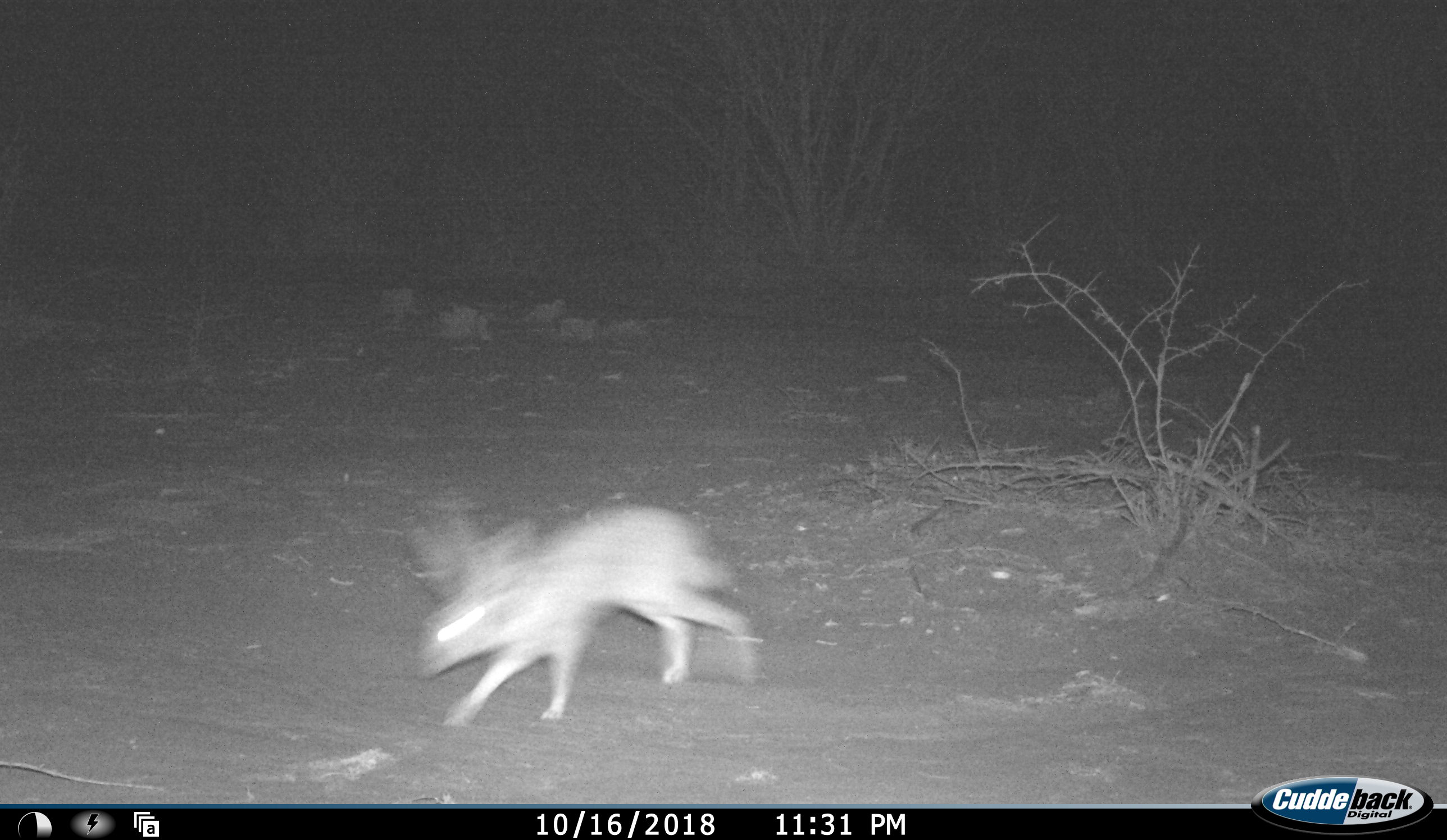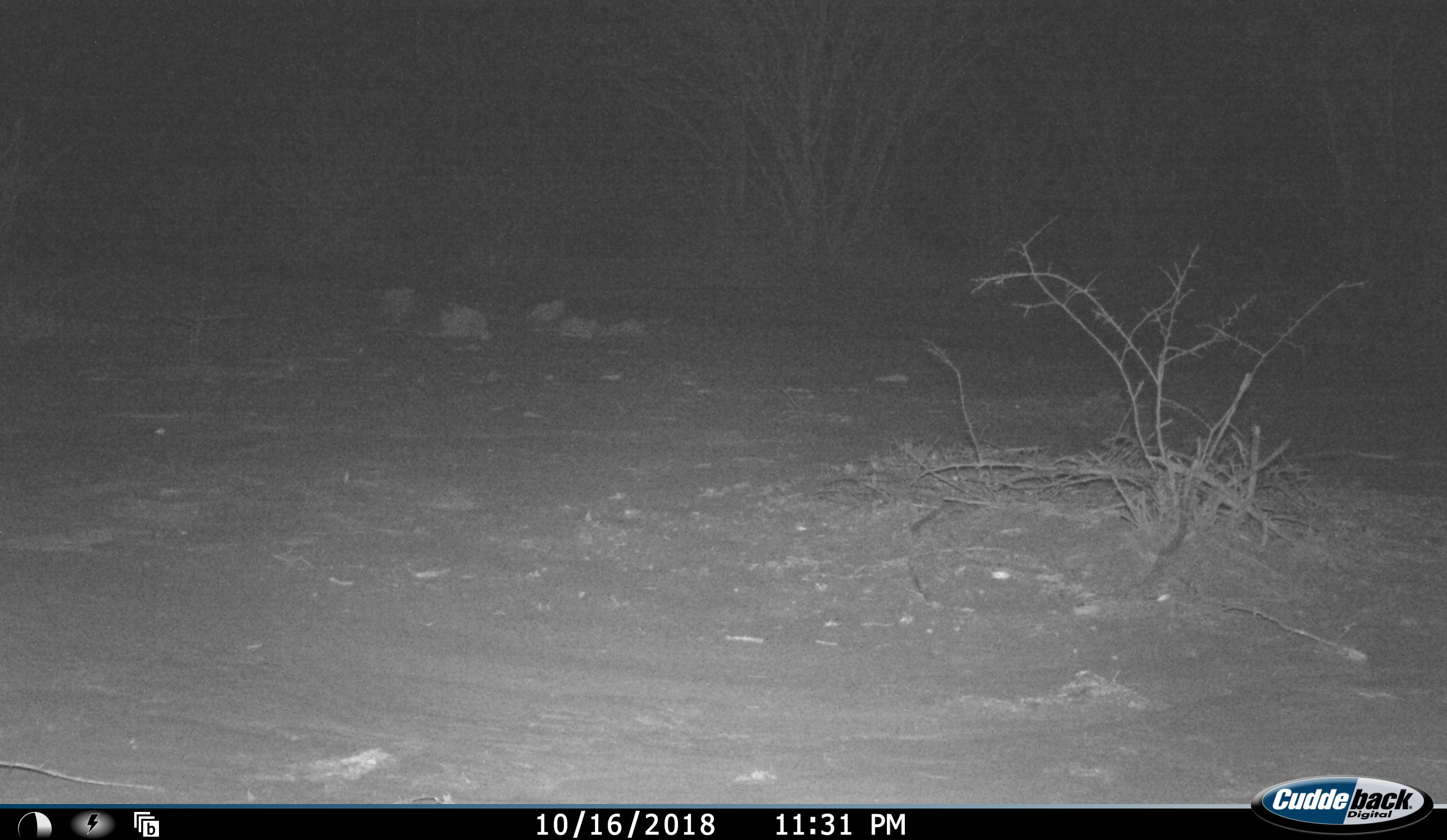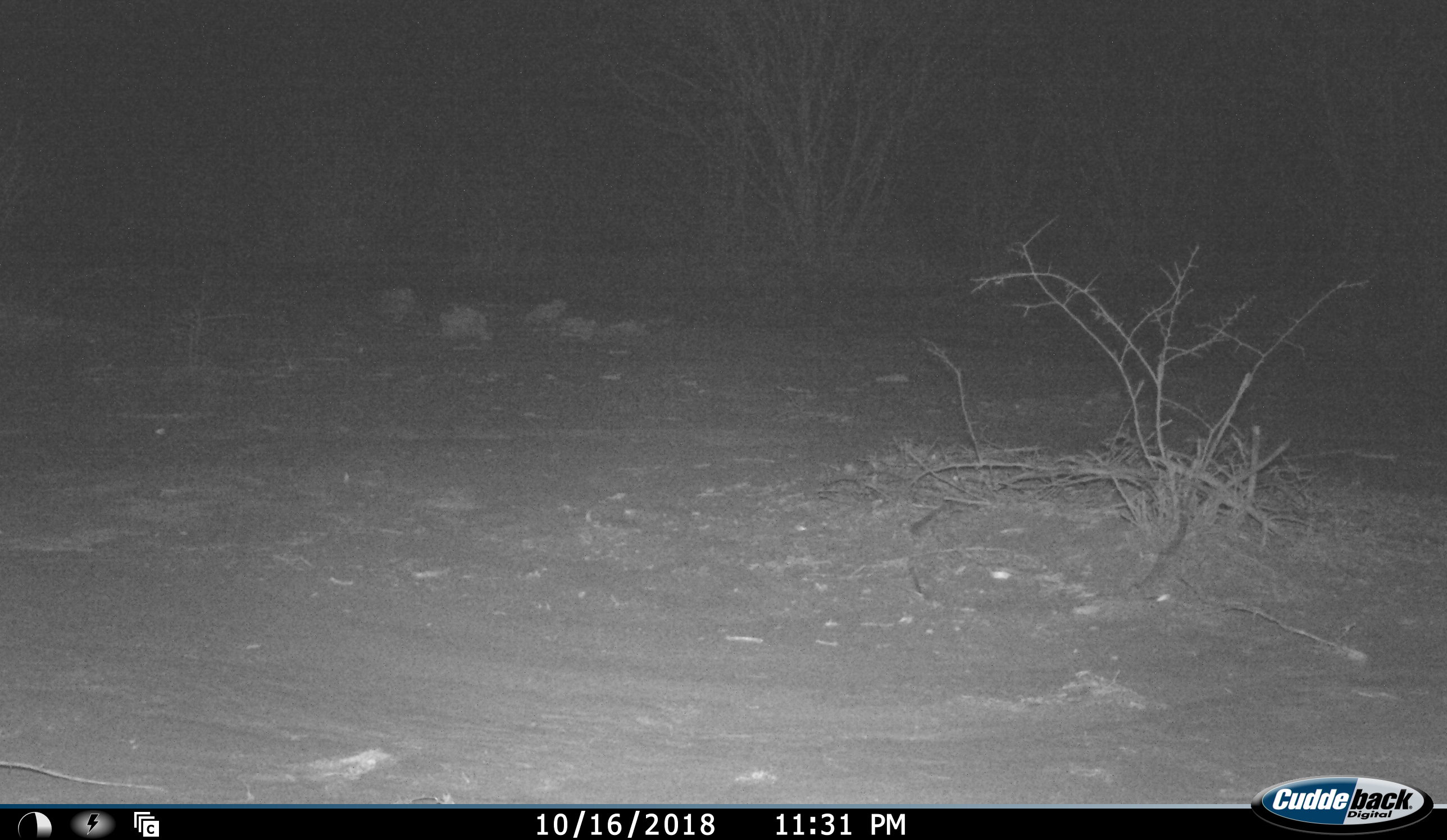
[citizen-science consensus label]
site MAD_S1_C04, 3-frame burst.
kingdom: Animalia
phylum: Chordata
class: Mammalia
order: Lagomorpha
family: Leporidae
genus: Lepus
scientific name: Lepus capensis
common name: cape hare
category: harecape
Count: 1.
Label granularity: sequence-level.